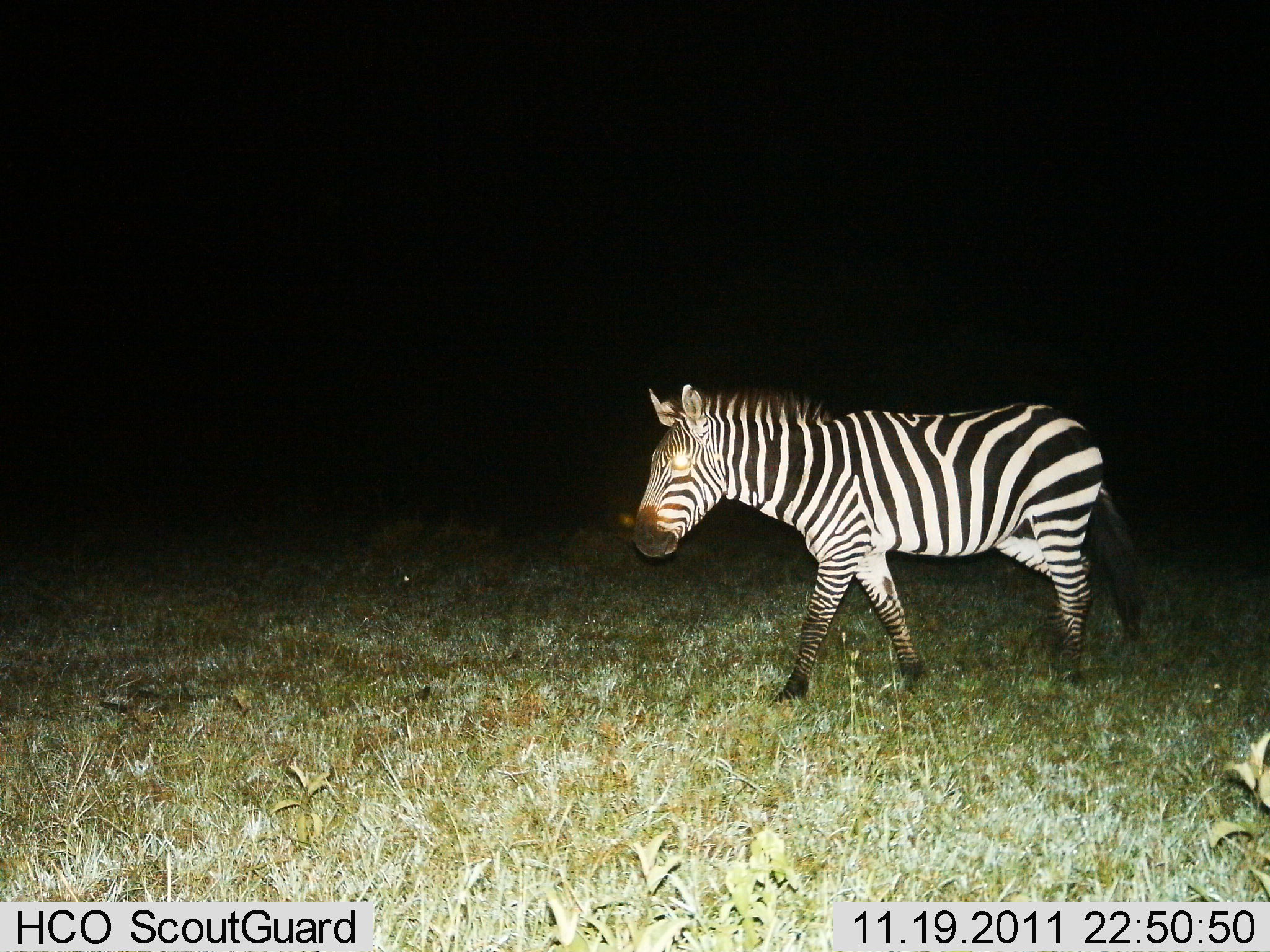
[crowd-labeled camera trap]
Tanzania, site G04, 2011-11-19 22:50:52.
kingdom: Animalia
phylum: Chordata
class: Mammalia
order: Perissodactyla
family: Equidae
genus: Equus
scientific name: Equus quagga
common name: plains zebra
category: zebra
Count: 1.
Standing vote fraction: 25%.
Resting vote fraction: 0%.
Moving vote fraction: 92%.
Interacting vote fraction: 0%.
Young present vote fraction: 0%.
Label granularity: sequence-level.